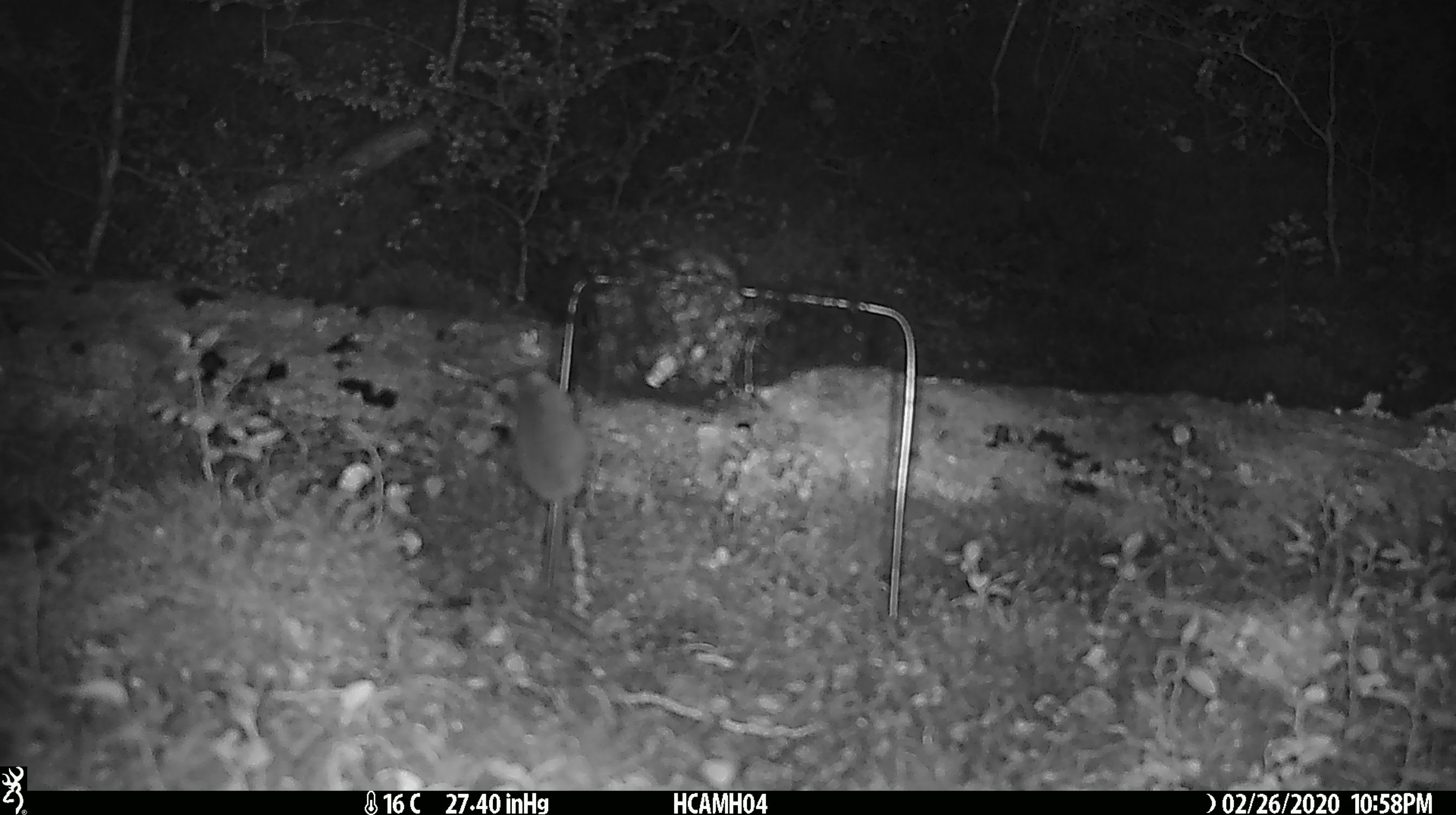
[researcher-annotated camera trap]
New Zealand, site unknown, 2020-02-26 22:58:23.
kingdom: Animalia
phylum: Chordata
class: Mammalia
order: Rodentia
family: Muridae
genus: Mus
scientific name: Mus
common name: mouse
Mouse (Mus).